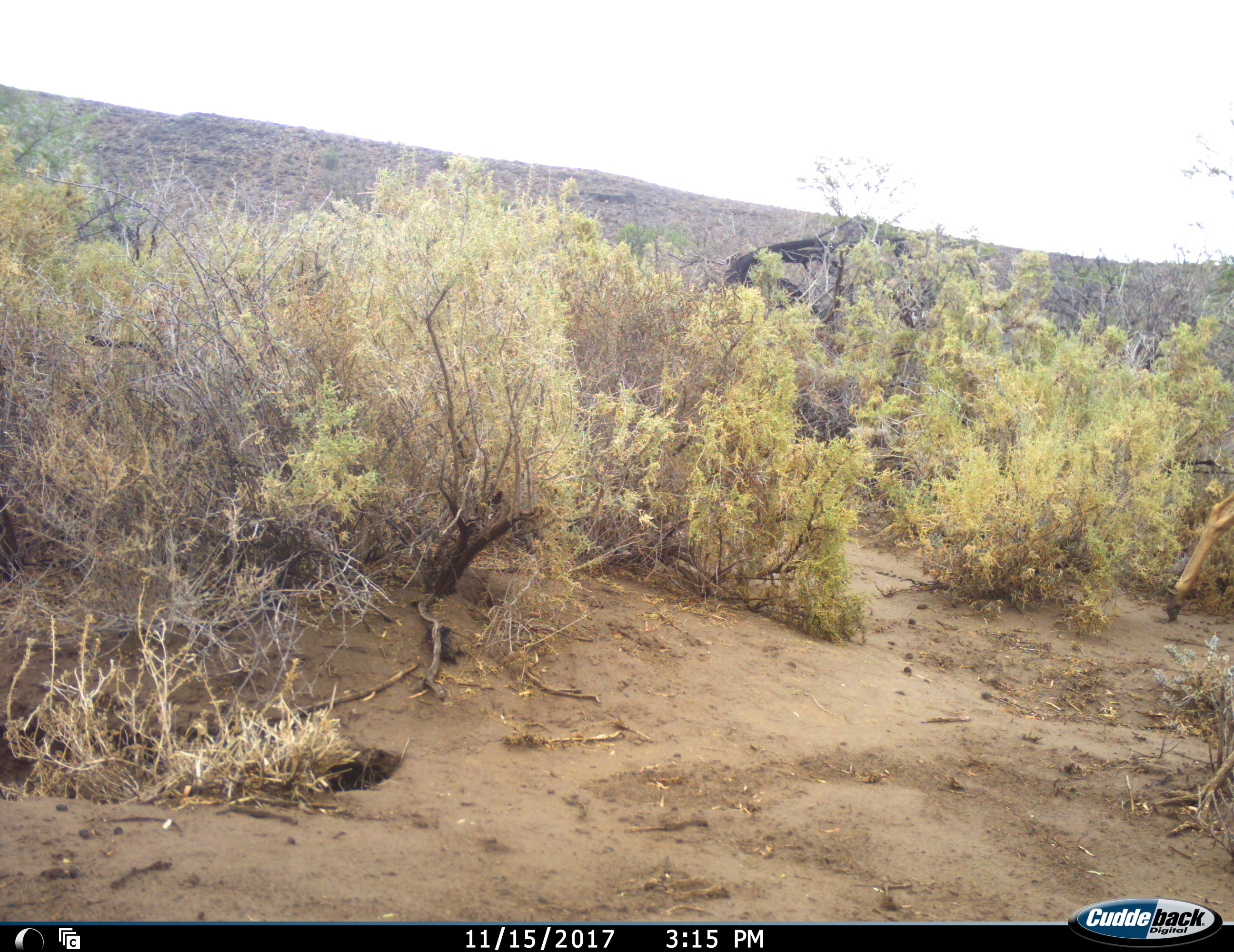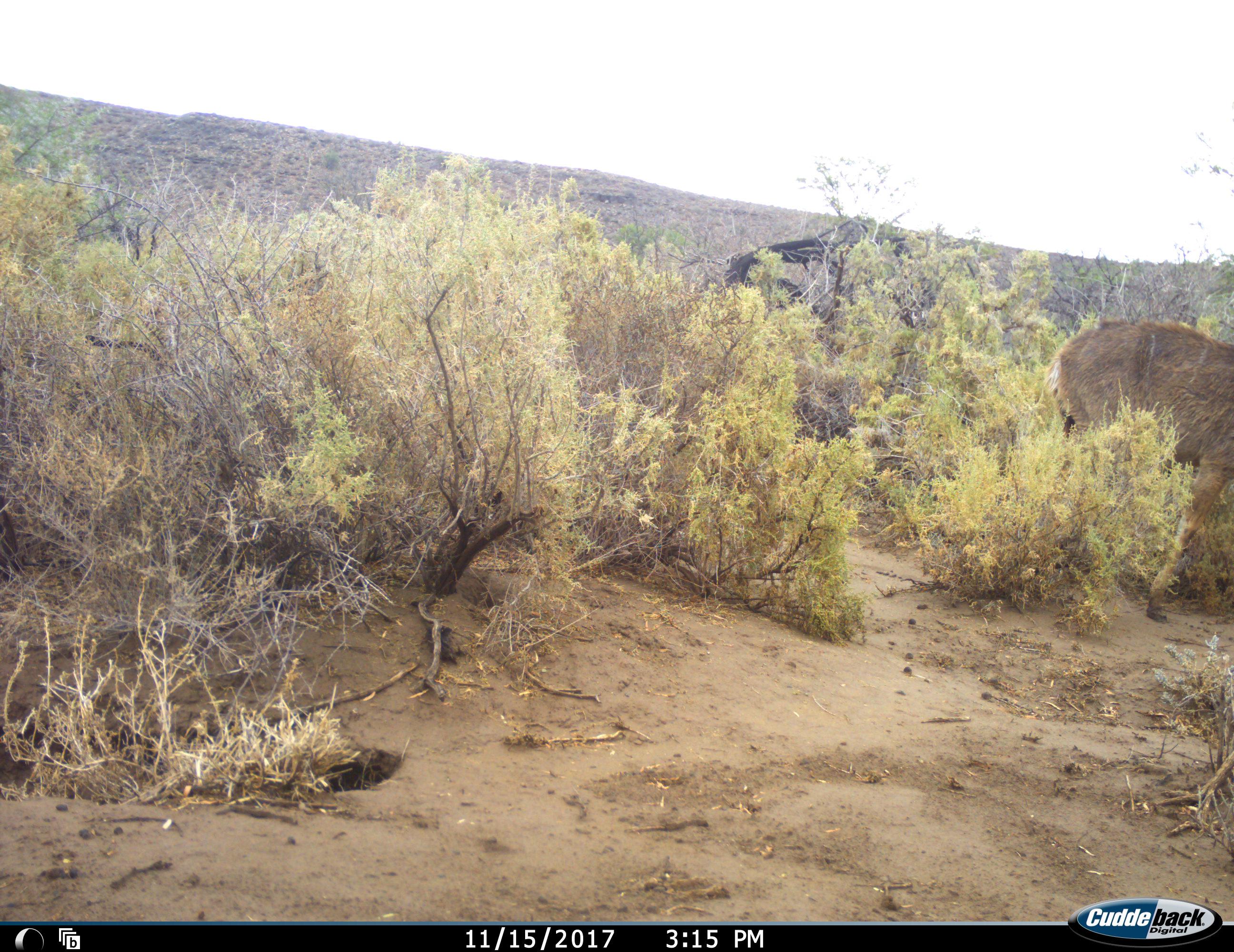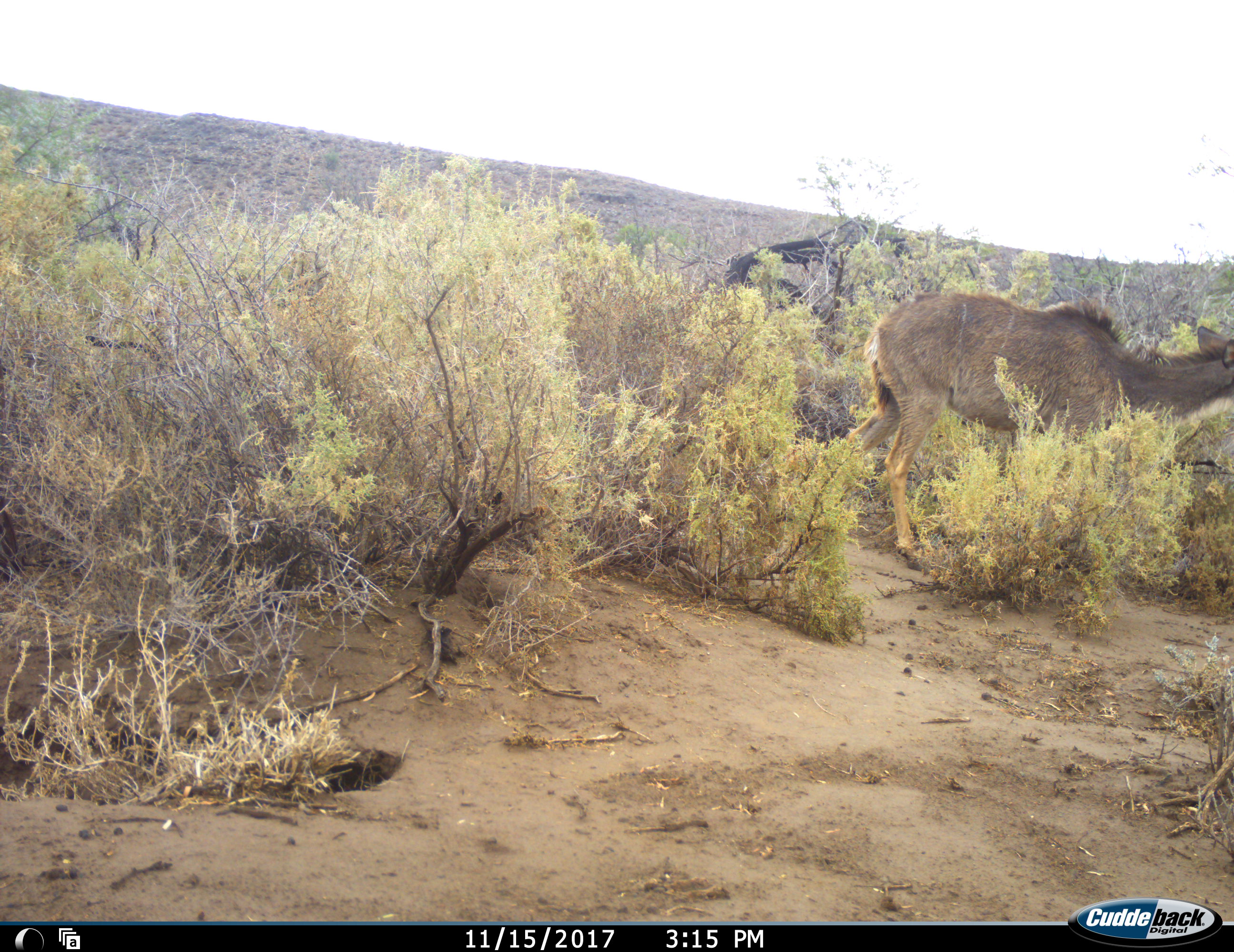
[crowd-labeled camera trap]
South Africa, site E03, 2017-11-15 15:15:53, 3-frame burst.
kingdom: Animalia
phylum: Chordata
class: Mammalia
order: Artiodactyla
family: Bovidae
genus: Tragelaphus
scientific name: Tragelaphus strepsiceros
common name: greater kudu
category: kudu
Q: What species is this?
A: Kudu (greater kudu) (Tragelaphus strepsiceros).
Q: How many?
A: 1.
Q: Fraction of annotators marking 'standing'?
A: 0%.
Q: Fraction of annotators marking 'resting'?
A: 0%.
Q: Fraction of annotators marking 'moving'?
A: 100%.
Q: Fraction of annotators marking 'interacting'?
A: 0%.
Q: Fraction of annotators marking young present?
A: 17%.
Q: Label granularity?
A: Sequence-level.